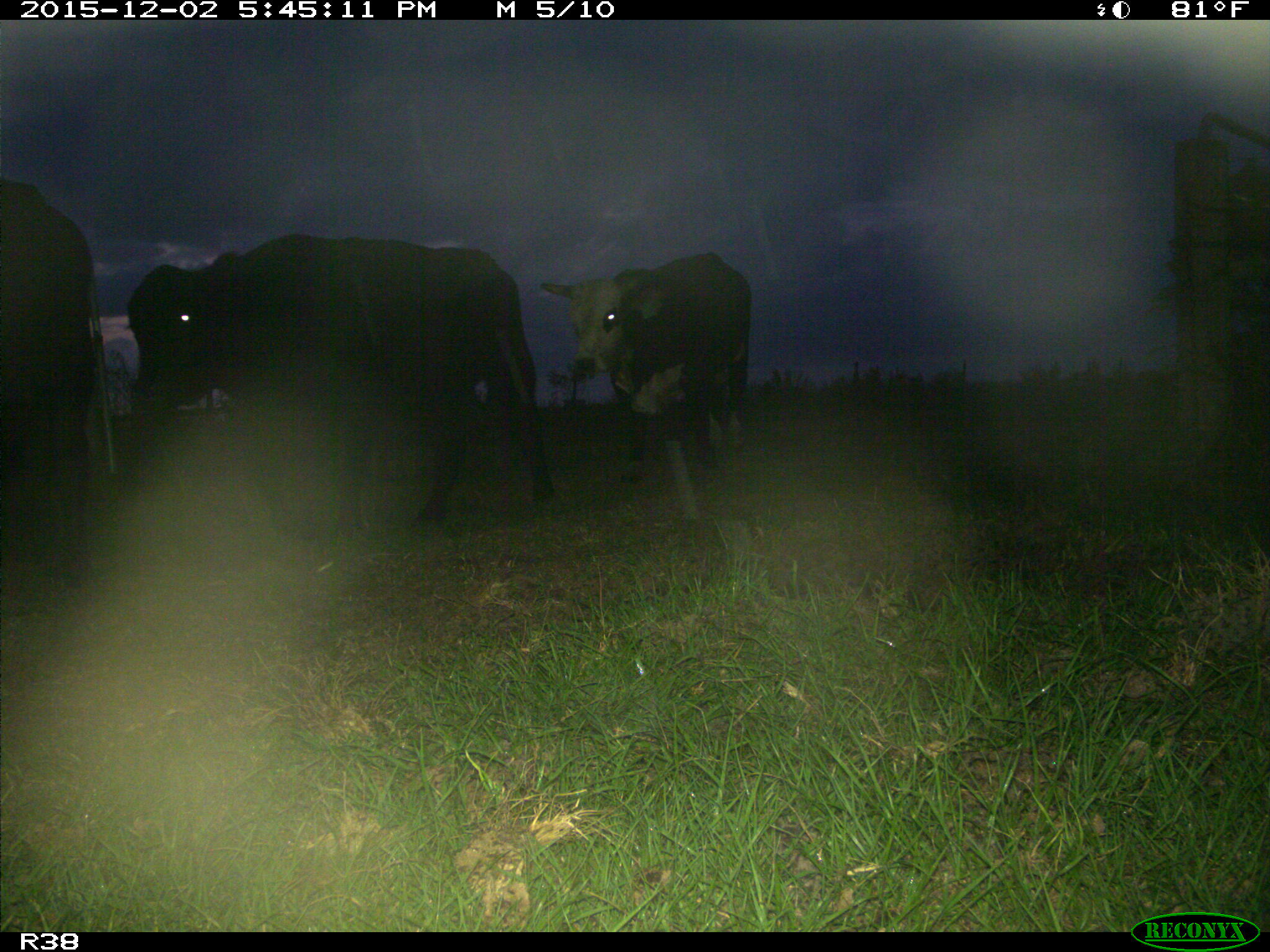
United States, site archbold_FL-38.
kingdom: Animalia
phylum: Chordata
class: Mammalia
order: Artiodactyla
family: Bovidae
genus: Bos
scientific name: Bos taurus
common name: domestic cow